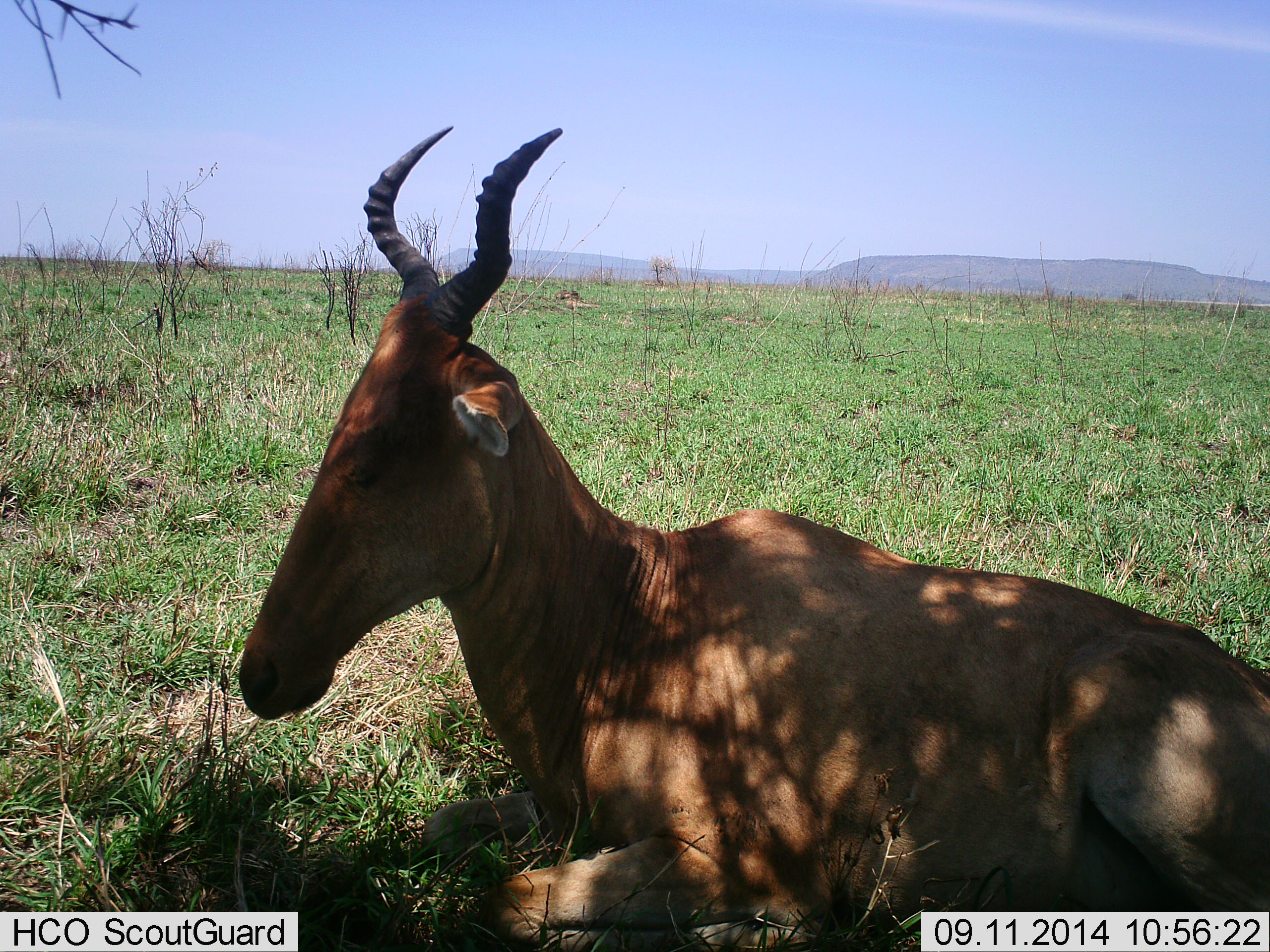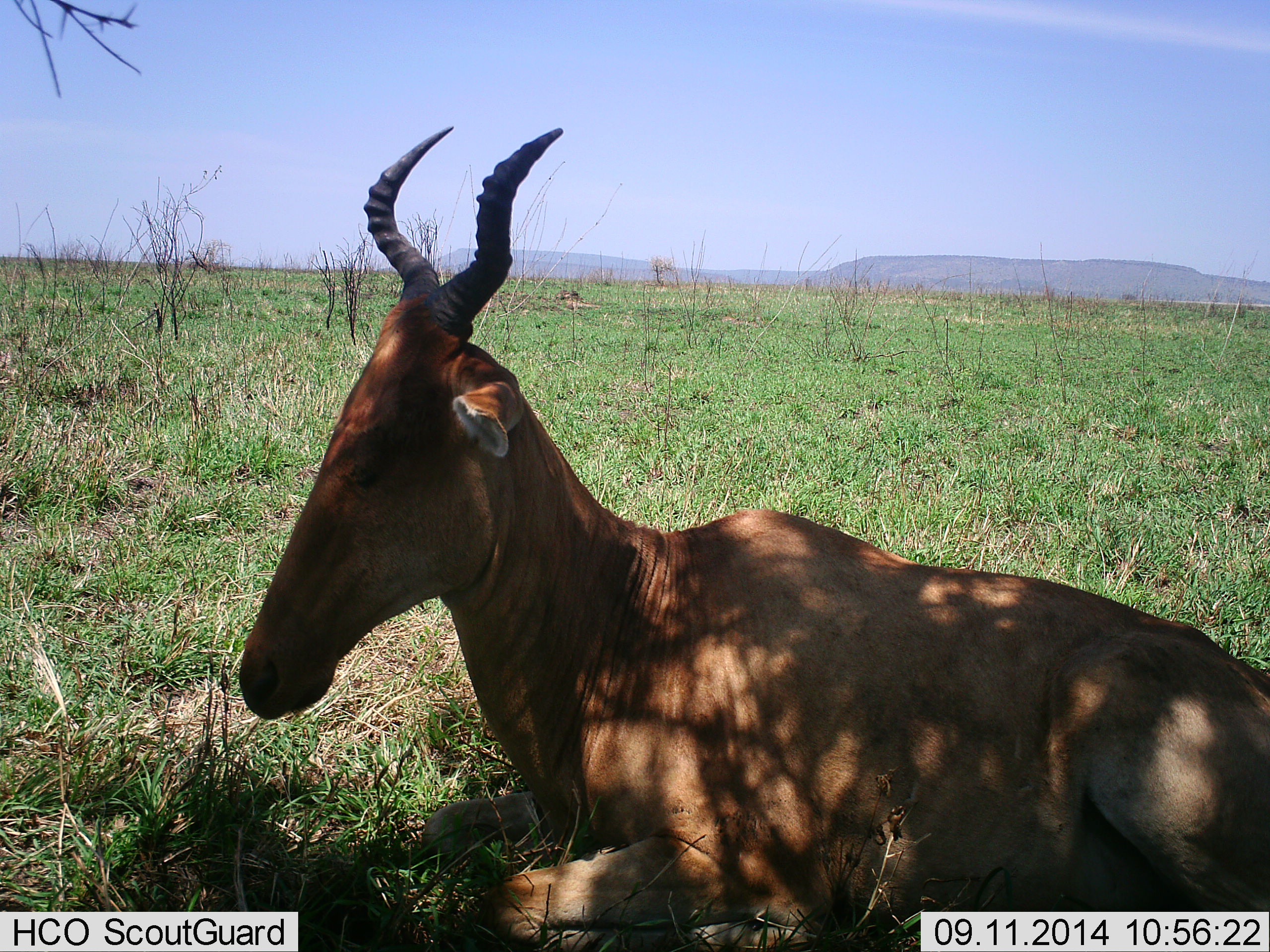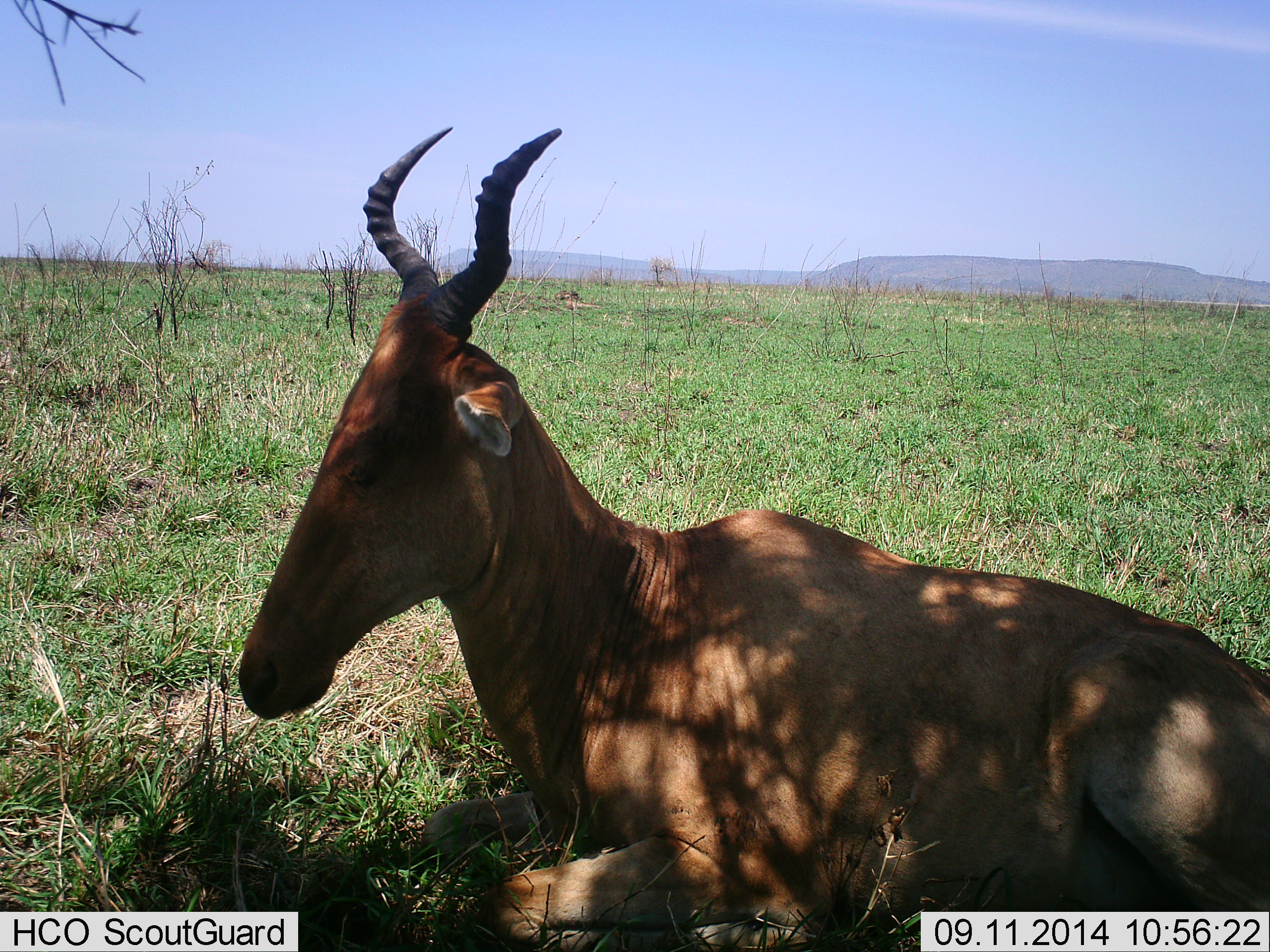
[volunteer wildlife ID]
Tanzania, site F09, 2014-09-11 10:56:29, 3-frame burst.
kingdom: Animalia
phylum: Chordata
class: Mammalia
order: Artiodactyla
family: Bovidae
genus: Alcelaphus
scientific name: Alcelaphus buselaphus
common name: hartebeest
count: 1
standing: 0%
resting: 100%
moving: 0%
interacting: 0%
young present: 0%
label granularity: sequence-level